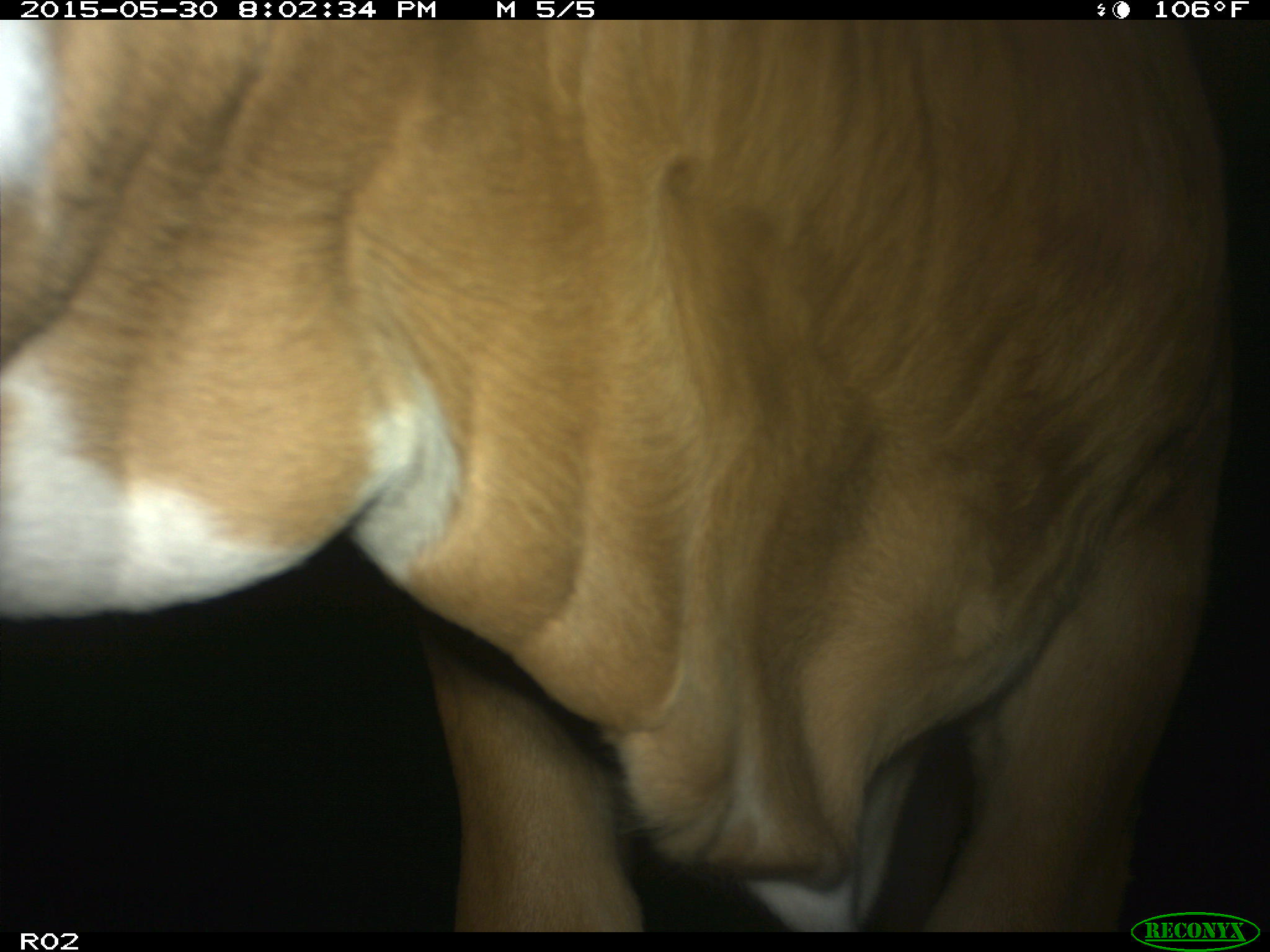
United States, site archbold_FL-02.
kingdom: Animalia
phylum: Chordata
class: Mammalia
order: Artiodactyla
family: Bovidae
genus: Bos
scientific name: Bos taurus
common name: domestic cow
Bos taurus (domestic cow).